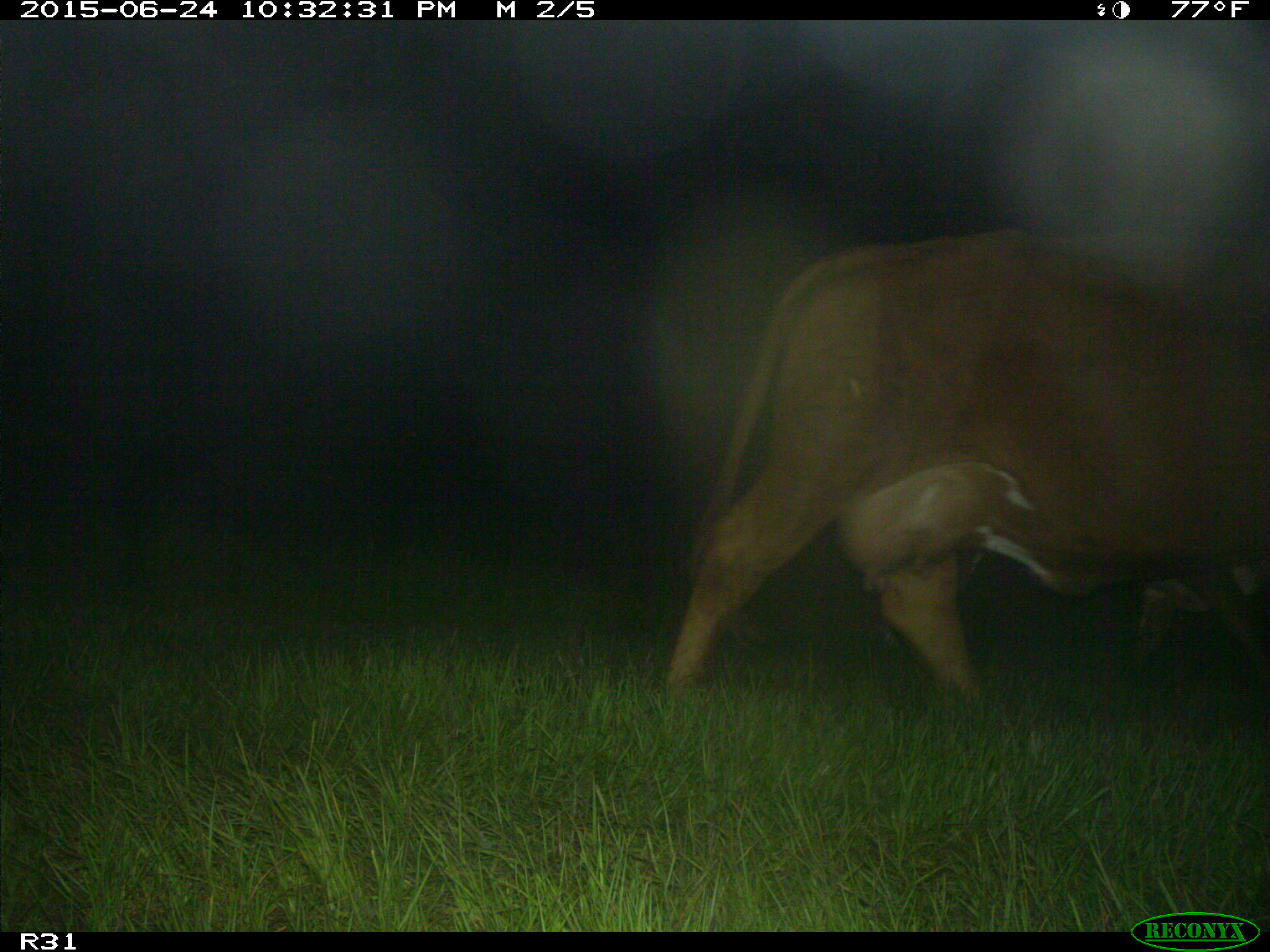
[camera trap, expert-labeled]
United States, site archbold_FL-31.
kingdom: Animalia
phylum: Chordata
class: Mammalia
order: Artiodactyla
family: Bovidae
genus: Bos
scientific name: Bos taurus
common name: domestic cow